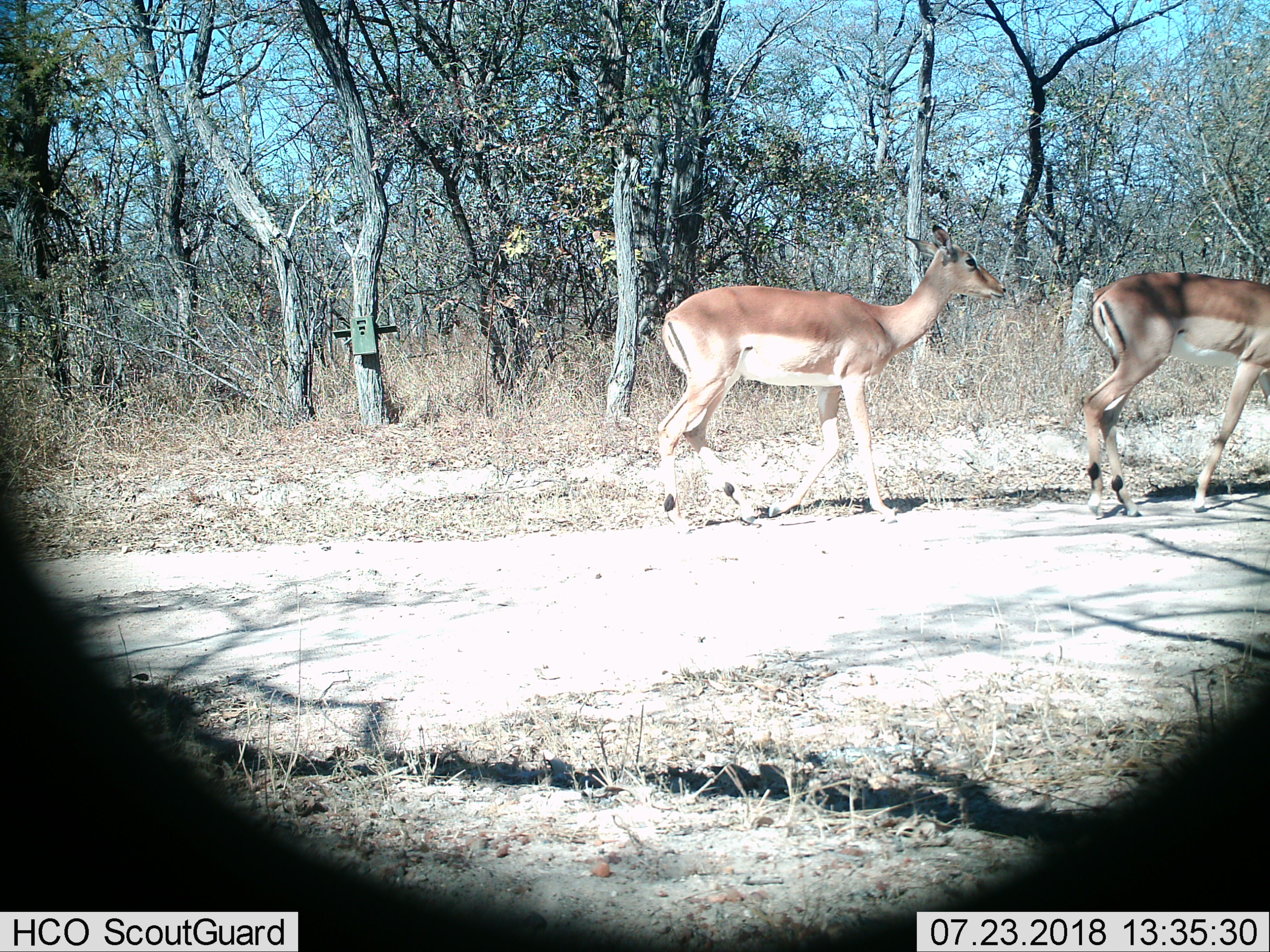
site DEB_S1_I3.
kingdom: Animalia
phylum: Chordata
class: Mammalia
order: Artiodactyla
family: Bovidae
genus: Aepyceros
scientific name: Aepyceros melampus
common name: impala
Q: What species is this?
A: Impala (Aepyceros melampus).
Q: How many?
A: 2.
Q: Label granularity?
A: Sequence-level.